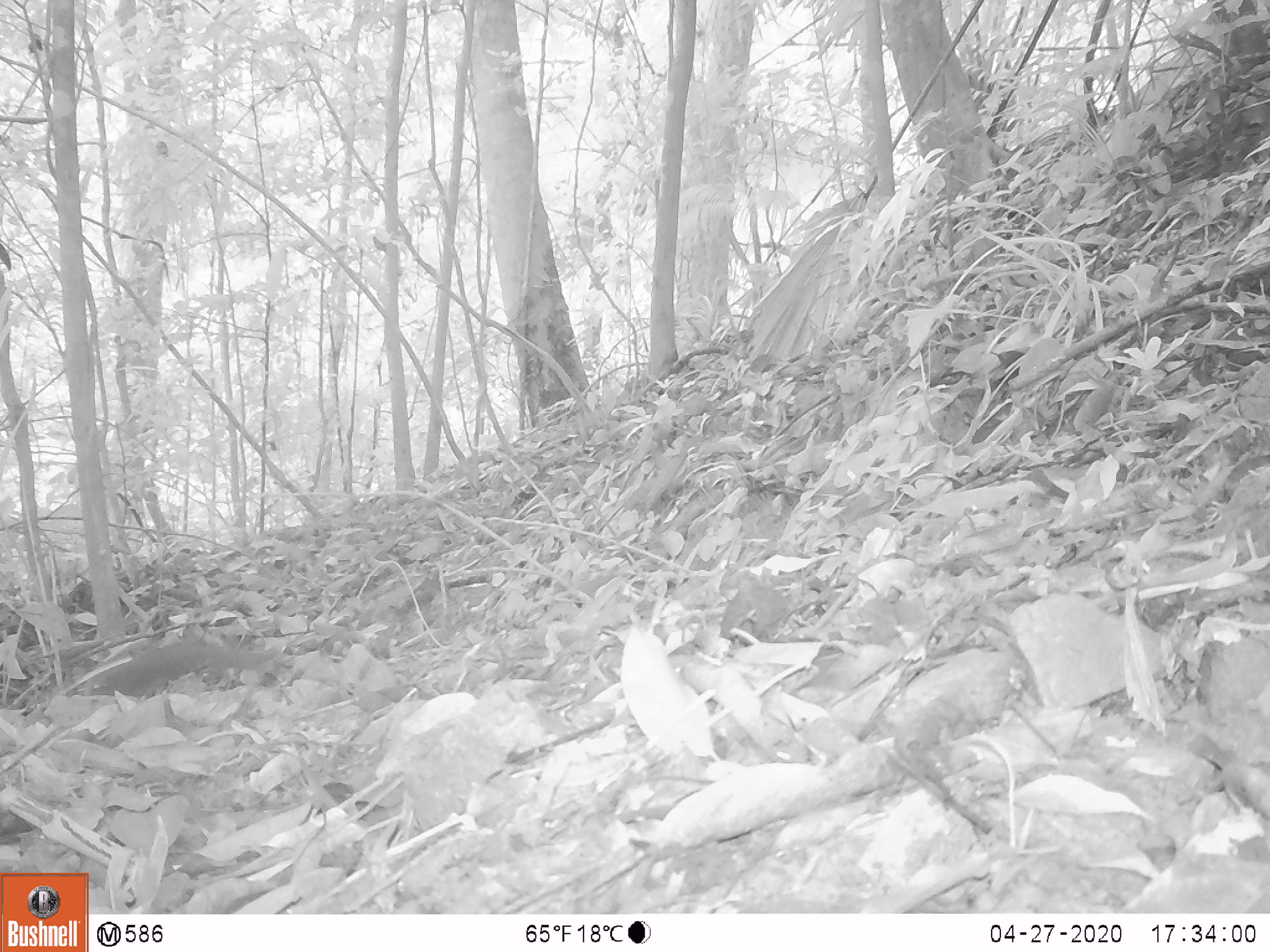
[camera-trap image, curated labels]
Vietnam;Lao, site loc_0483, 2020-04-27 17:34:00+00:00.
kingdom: Animalia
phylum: Chordata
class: Mammalia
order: Rodentia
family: Sciuridae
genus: Sciurus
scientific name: Sciurus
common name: squirrel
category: unidentified squirrel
Unidentified squirrel (squirrel) (Sciurus). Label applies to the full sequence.